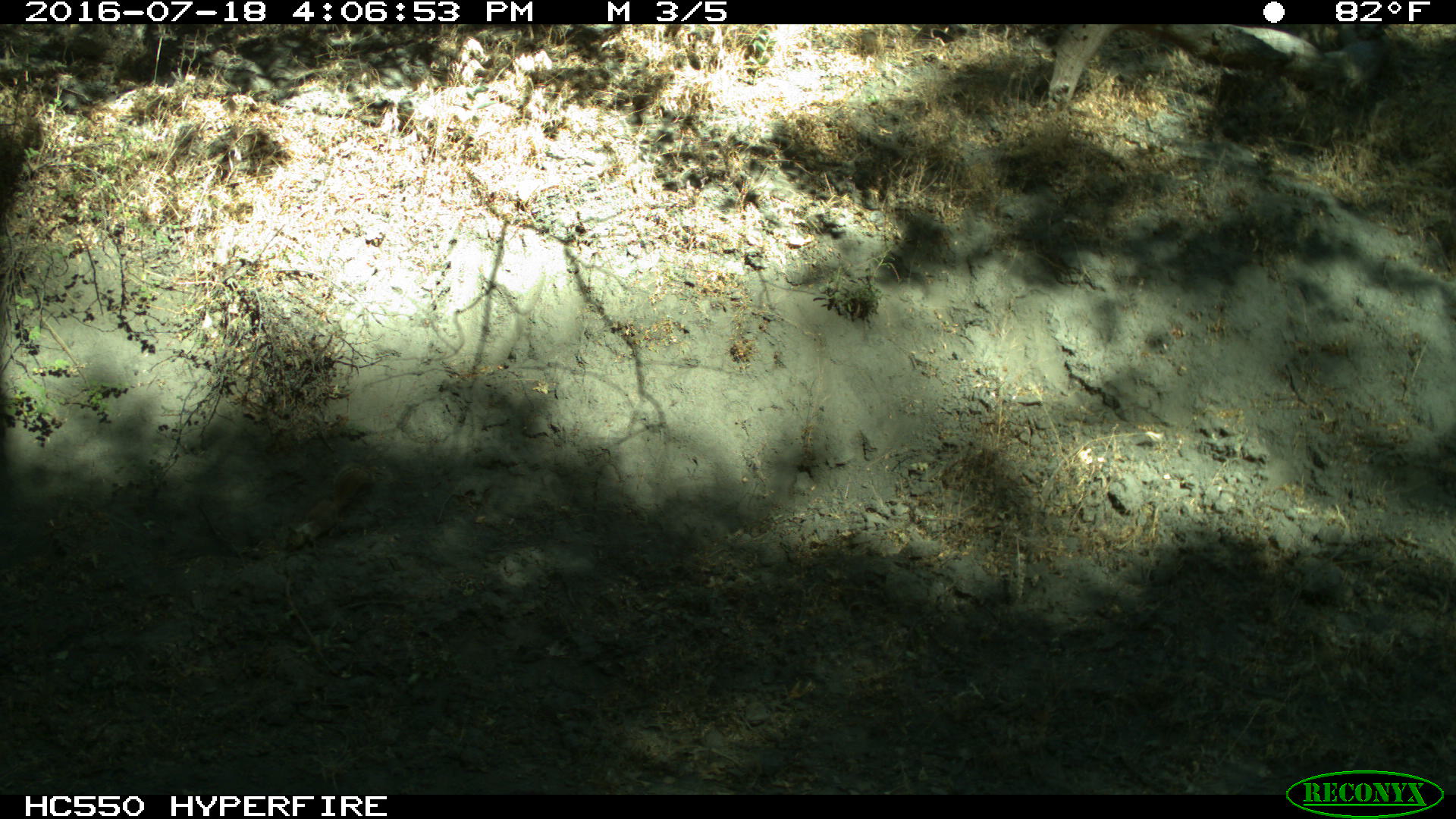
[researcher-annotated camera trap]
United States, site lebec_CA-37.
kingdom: Animalia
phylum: Chordata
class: Mammalia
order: Rodentia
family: Sciuridae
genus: Otospermophilus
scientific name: Otospermophilus beecheyi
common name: california ground squirrel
Otospermophilus beecheyi (california ground squirrel).